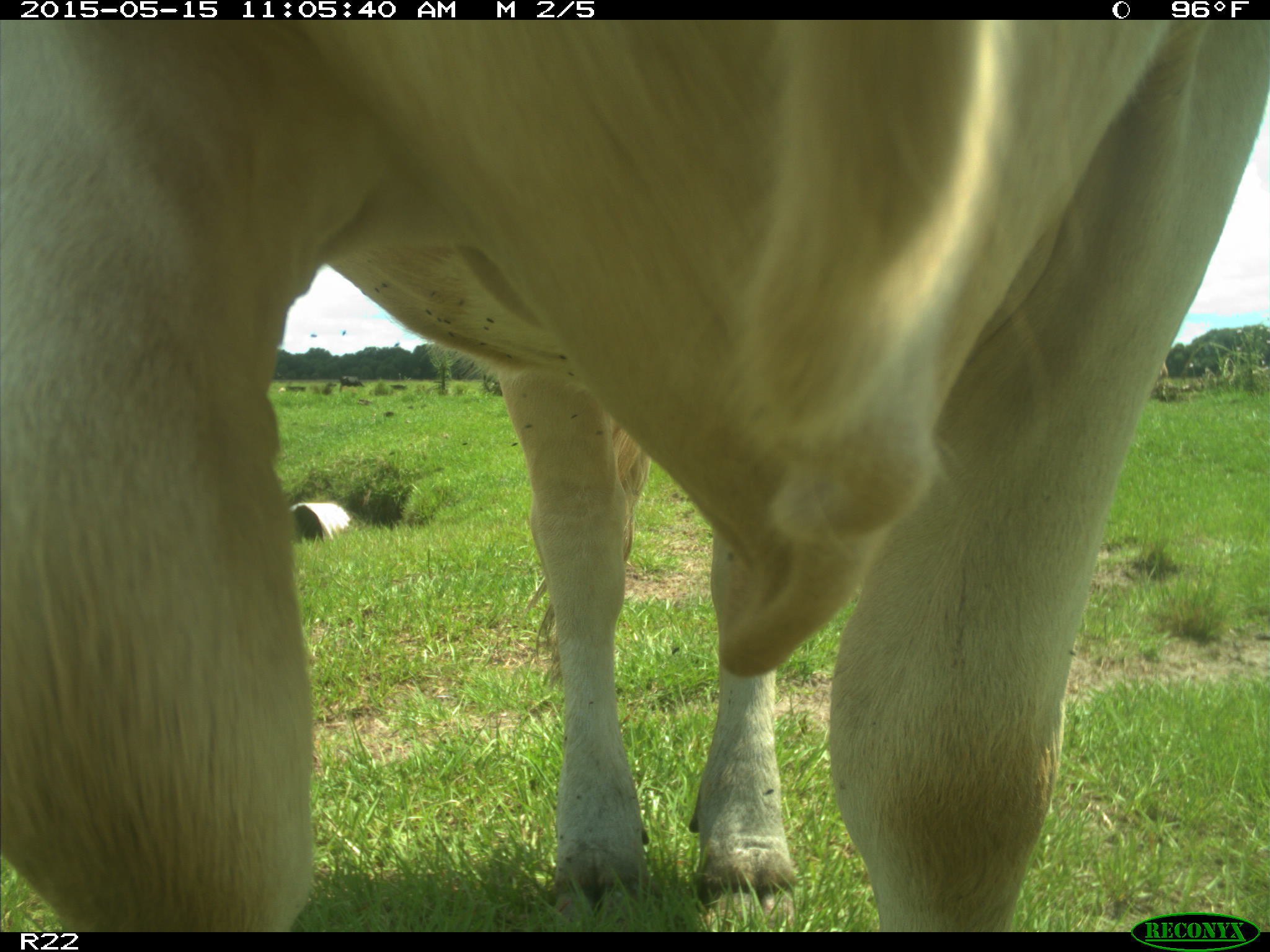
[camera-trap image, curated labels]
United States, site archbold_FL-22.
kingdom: Animalia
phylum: Chordata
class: Mammalia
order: Artiodactyla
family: Bovidae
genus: Bos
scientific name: Bos taurus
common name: domestic cow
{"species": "Bos taurus (domestic cow)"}